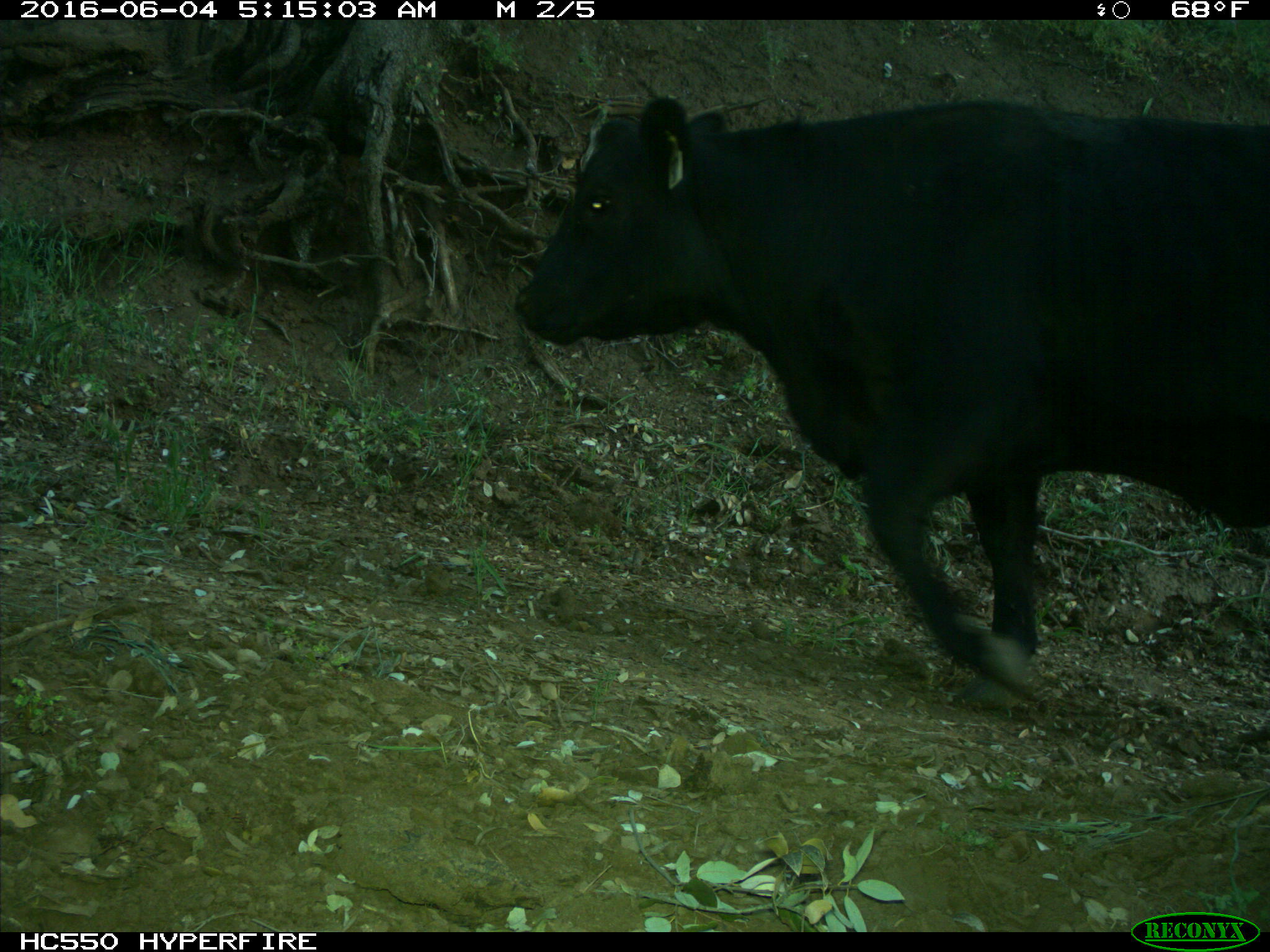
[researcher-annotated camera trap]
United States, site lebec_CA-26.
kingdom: Animalia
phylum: Chordata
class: Mammalia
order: Artiodactyla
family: Bovidae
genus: Bos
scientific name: Bos taurus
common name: domestic cow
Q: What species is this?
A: Bos taurus (domestic cow).